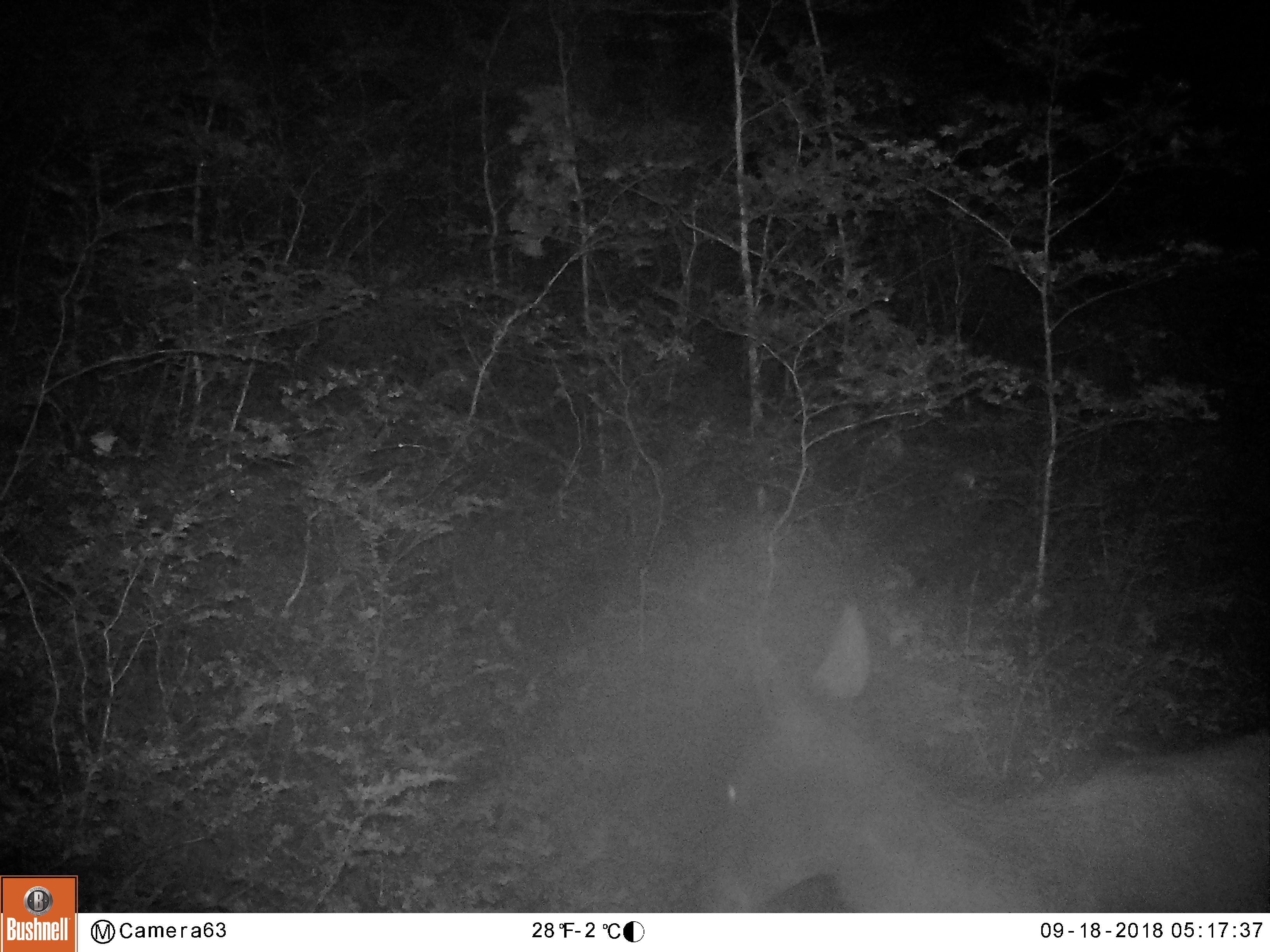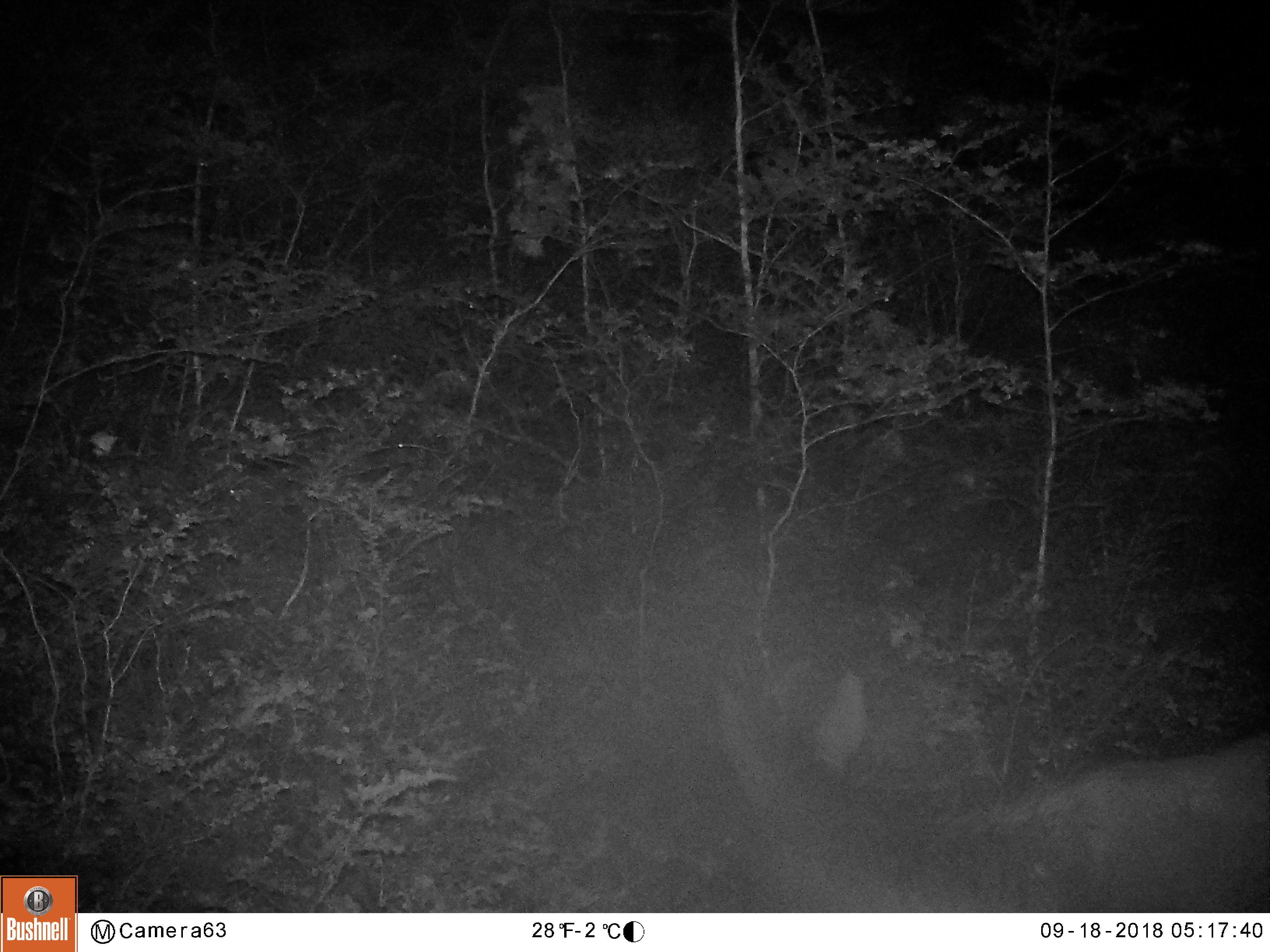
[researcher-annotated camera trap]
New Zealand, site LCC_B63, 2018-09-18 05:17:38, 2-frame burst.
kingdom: Animalia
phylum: Chordata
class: Mammalia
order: Artiodactyla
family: Cervidae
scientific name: Cervidae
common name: deer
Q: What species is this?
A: Deer (Cervidae).